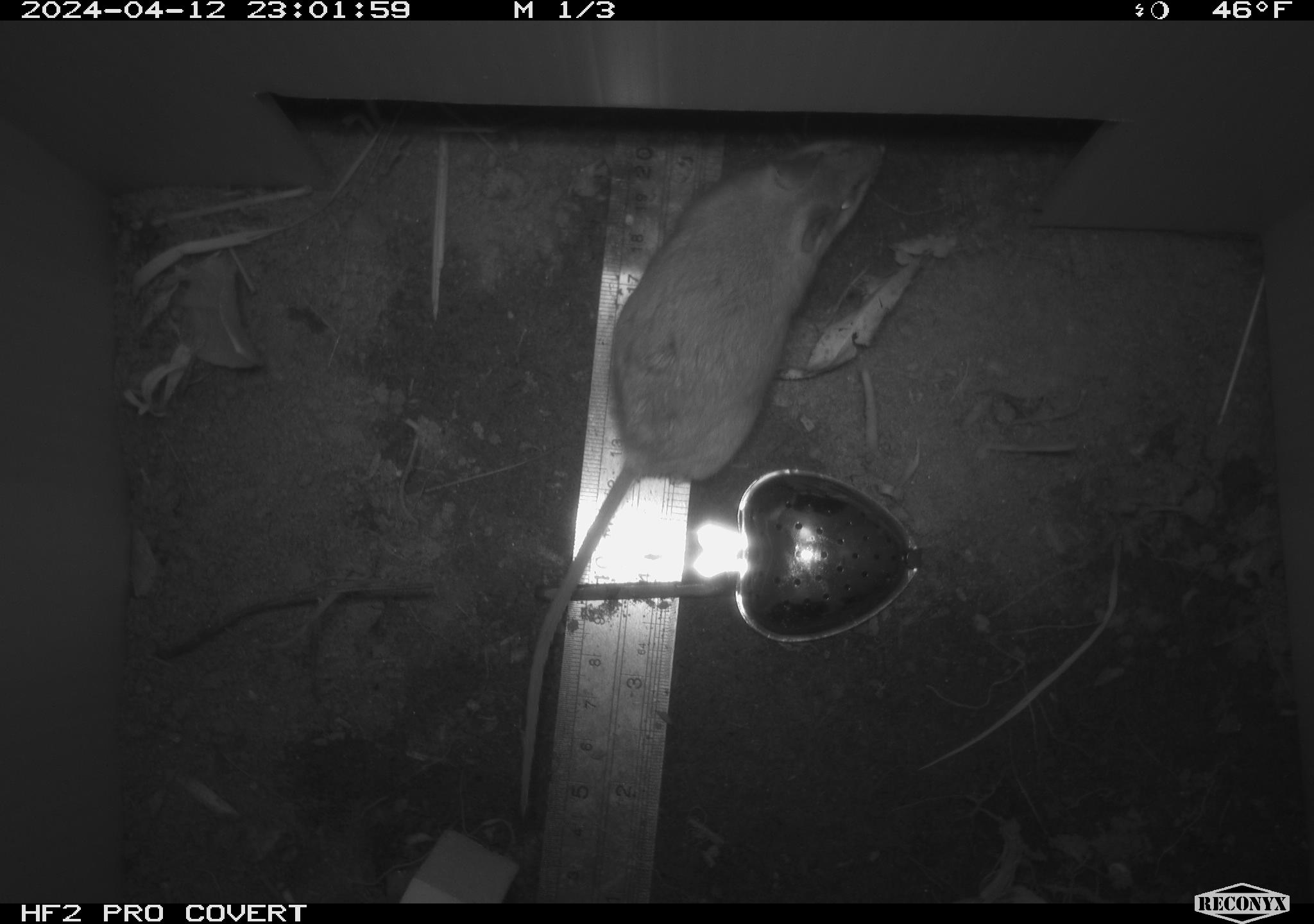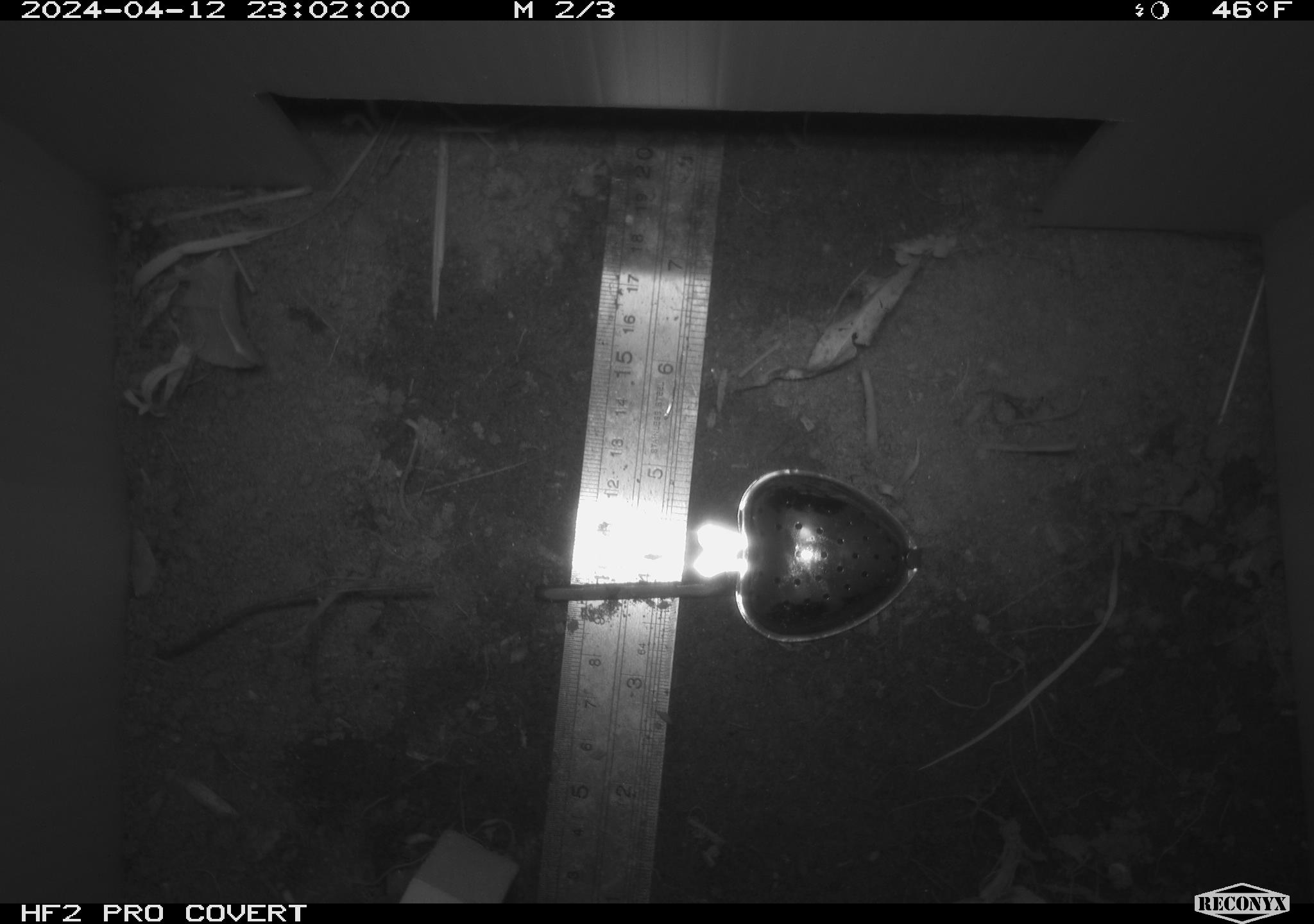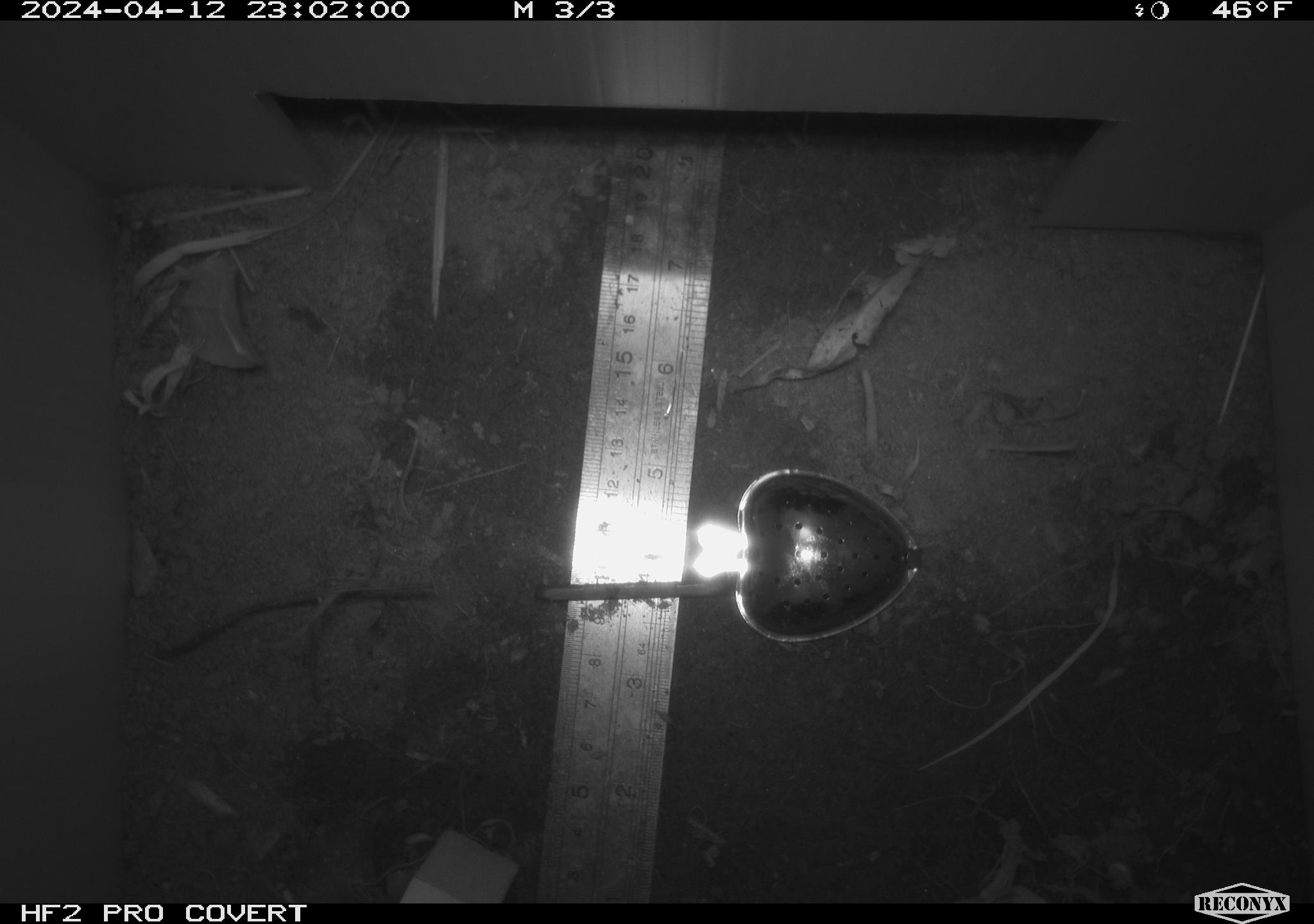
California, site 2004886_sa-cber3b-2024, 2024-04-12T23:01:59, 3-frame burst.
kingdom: Animalia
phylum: Chordata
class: Mammalia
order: Rodentia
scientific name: Rodentia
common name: mouse species